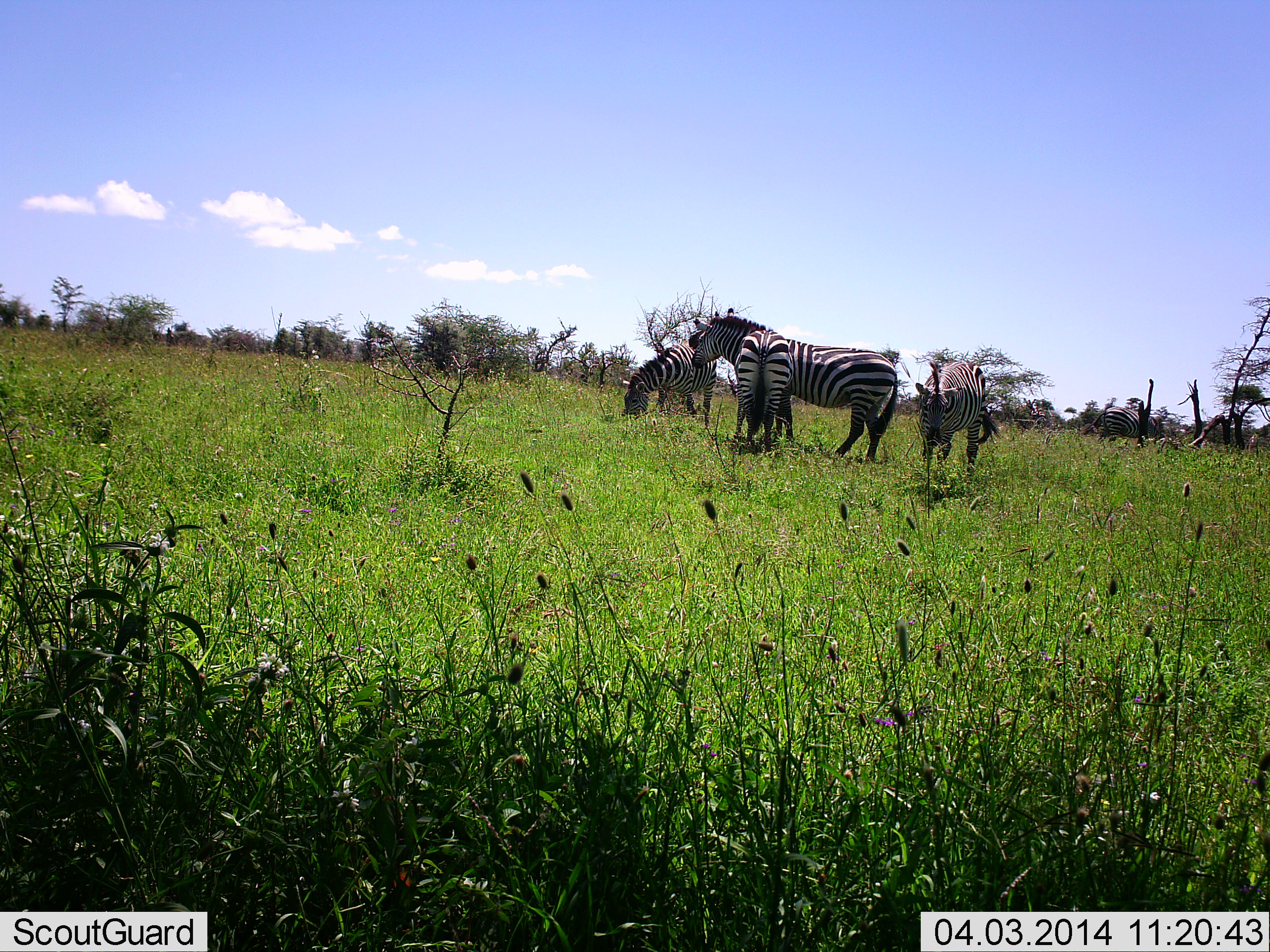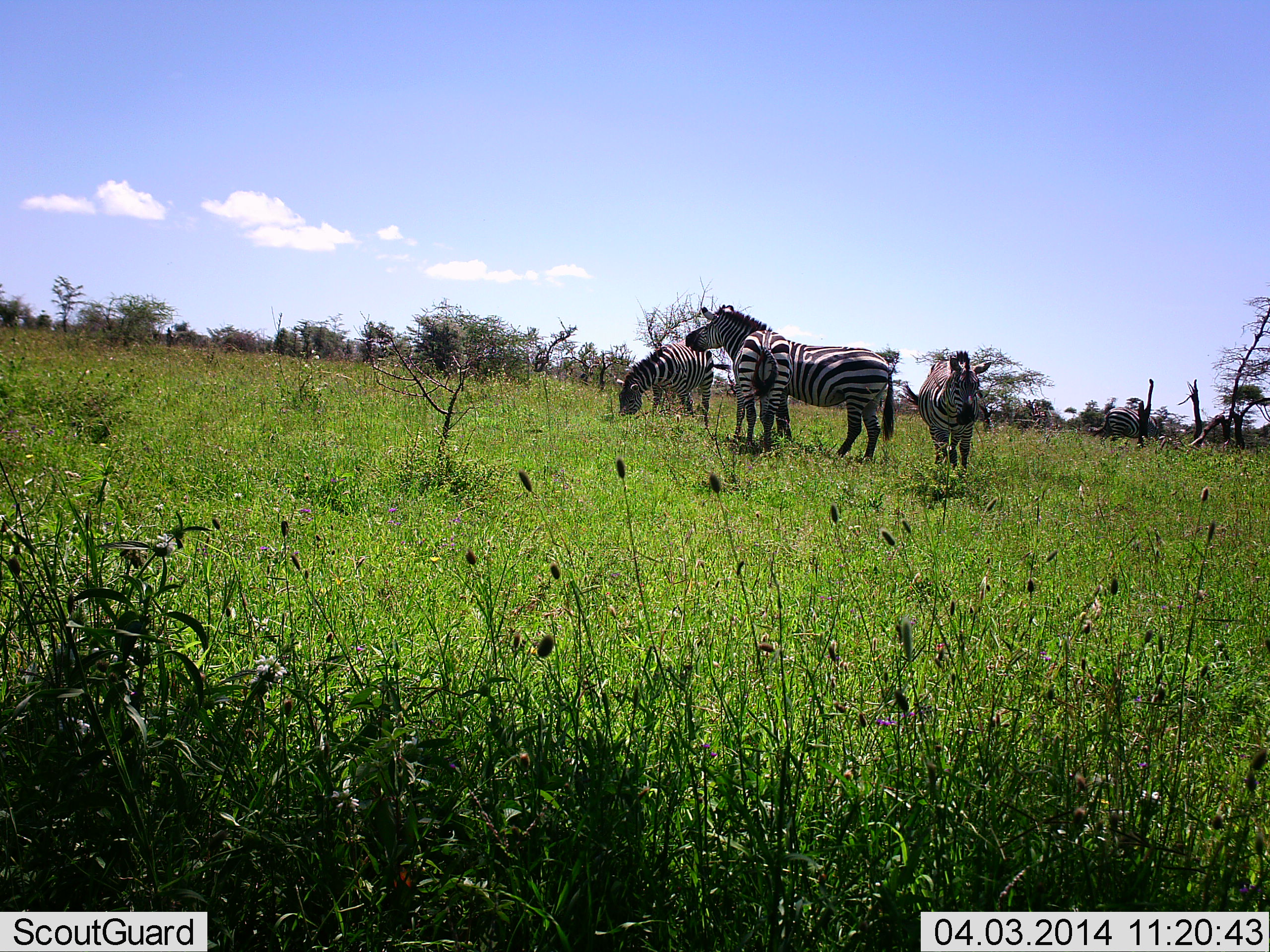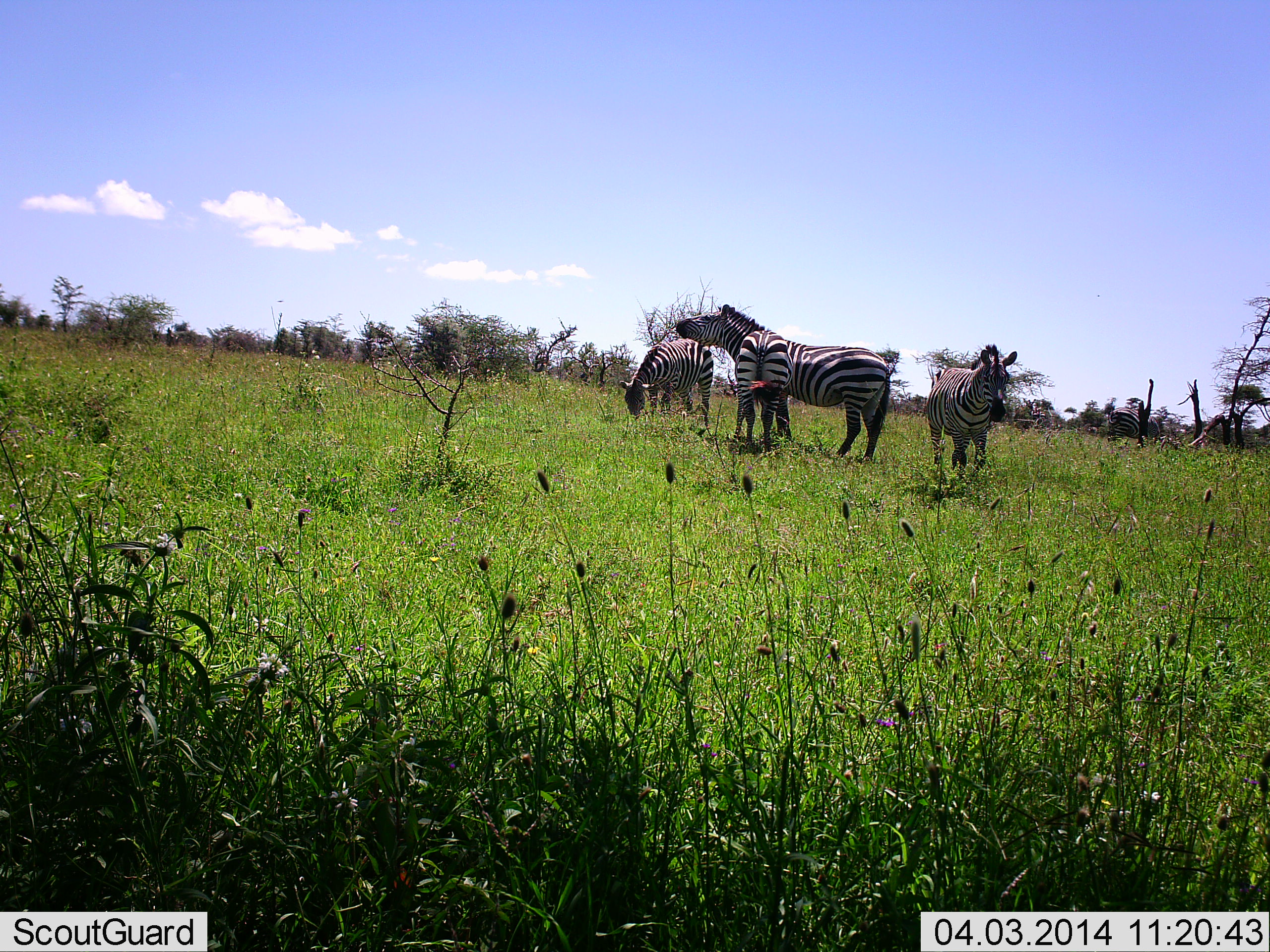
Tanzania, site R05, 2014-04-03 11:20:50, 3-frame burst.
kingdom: Animalia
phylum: Chordata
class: Mammalia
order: Perissodactyla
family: Equidae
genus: Equus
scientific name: Equus quagga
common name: plains zebra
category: zebra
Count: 4.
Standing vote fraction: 80%.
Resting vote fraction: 10%.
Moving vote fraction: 40%.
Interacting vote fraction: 0%.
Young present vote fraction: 0%.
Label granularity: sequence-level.